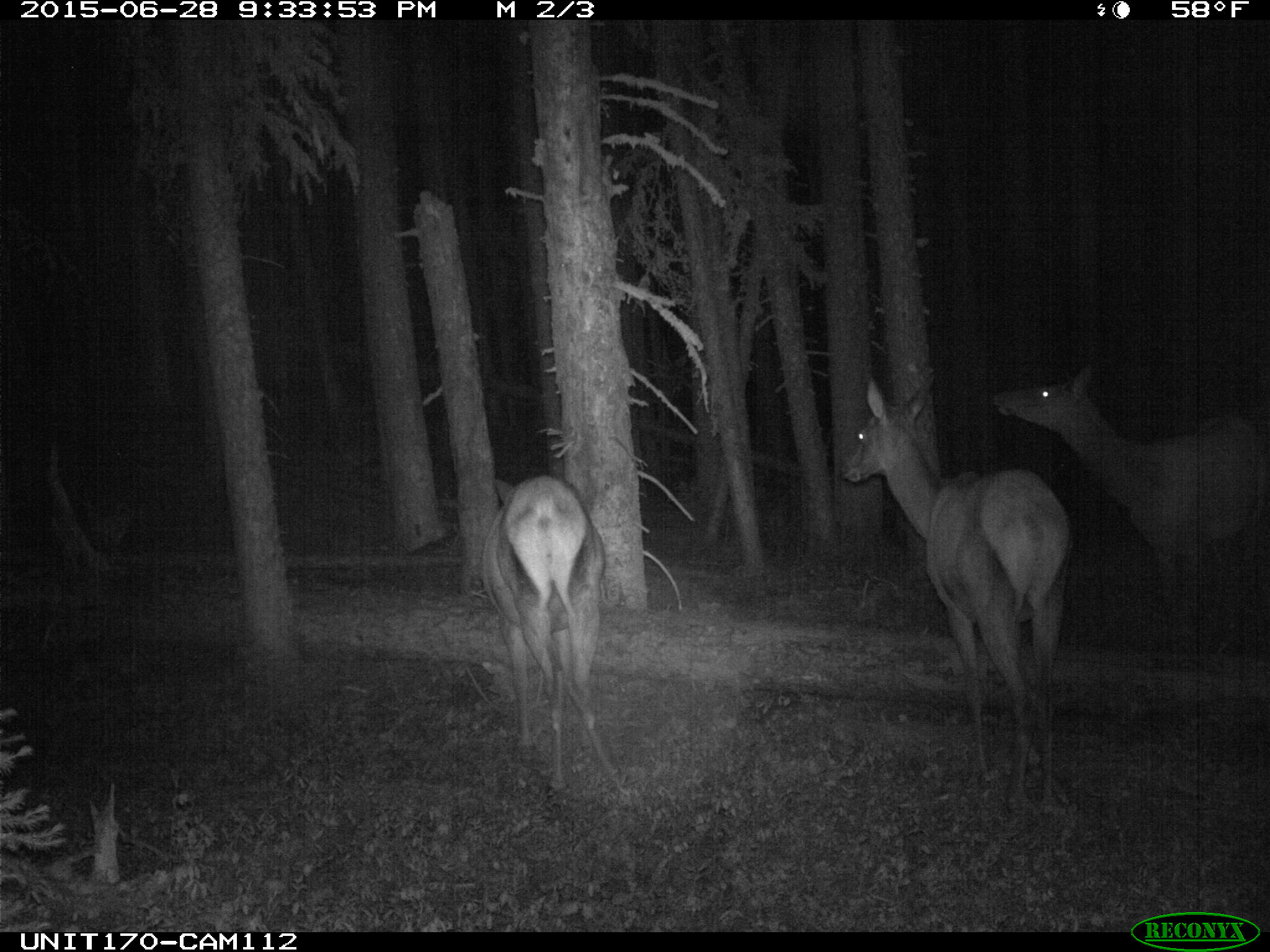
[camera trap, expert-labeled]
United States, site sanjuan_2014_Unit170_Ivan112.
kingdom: Animalia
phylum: Chordata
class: Mammalia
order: Artiodactyla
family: Cervidae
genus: Cervus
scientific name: Cervus elaphus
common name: red deer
Cervus elaphus (red deer).